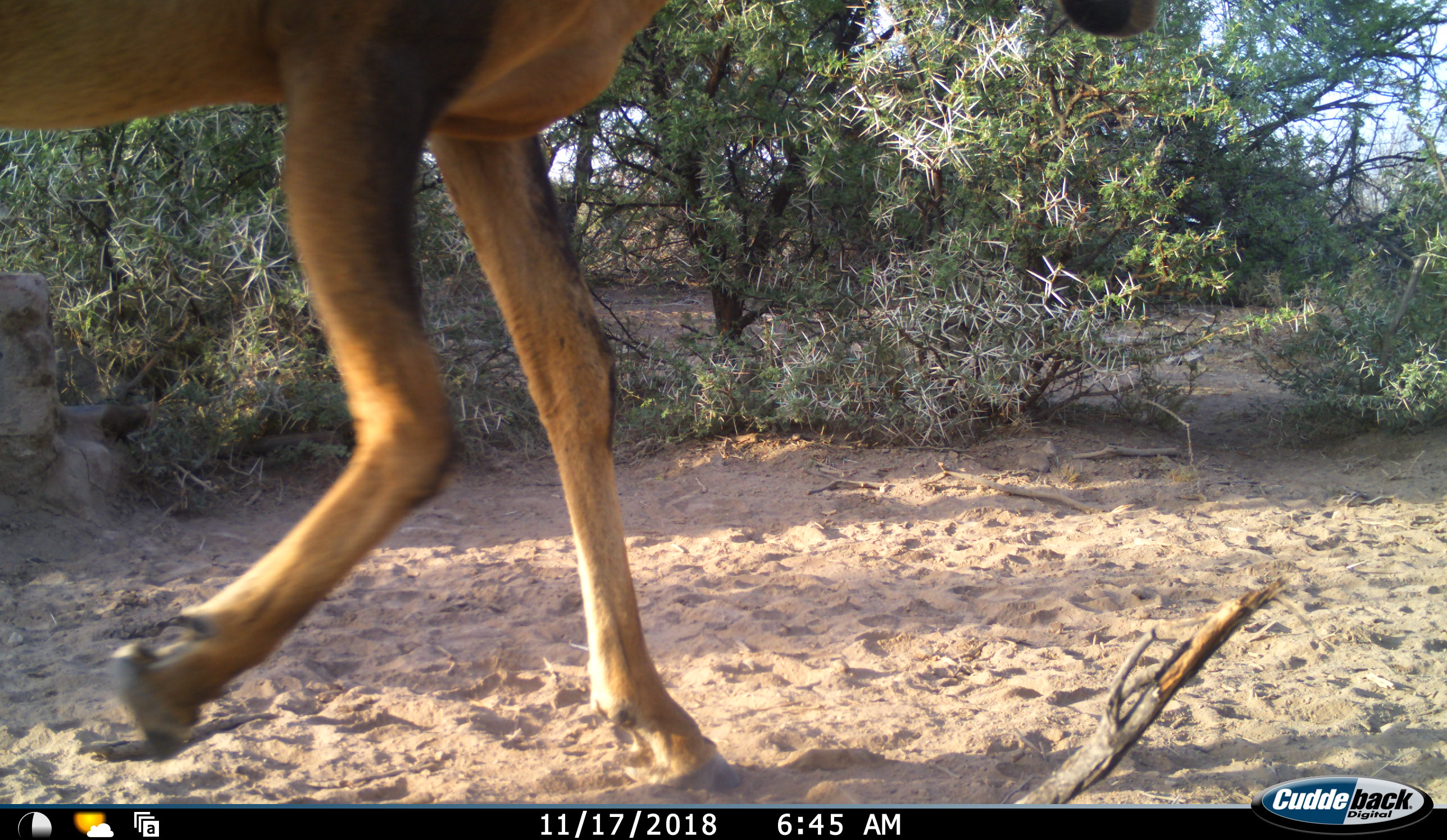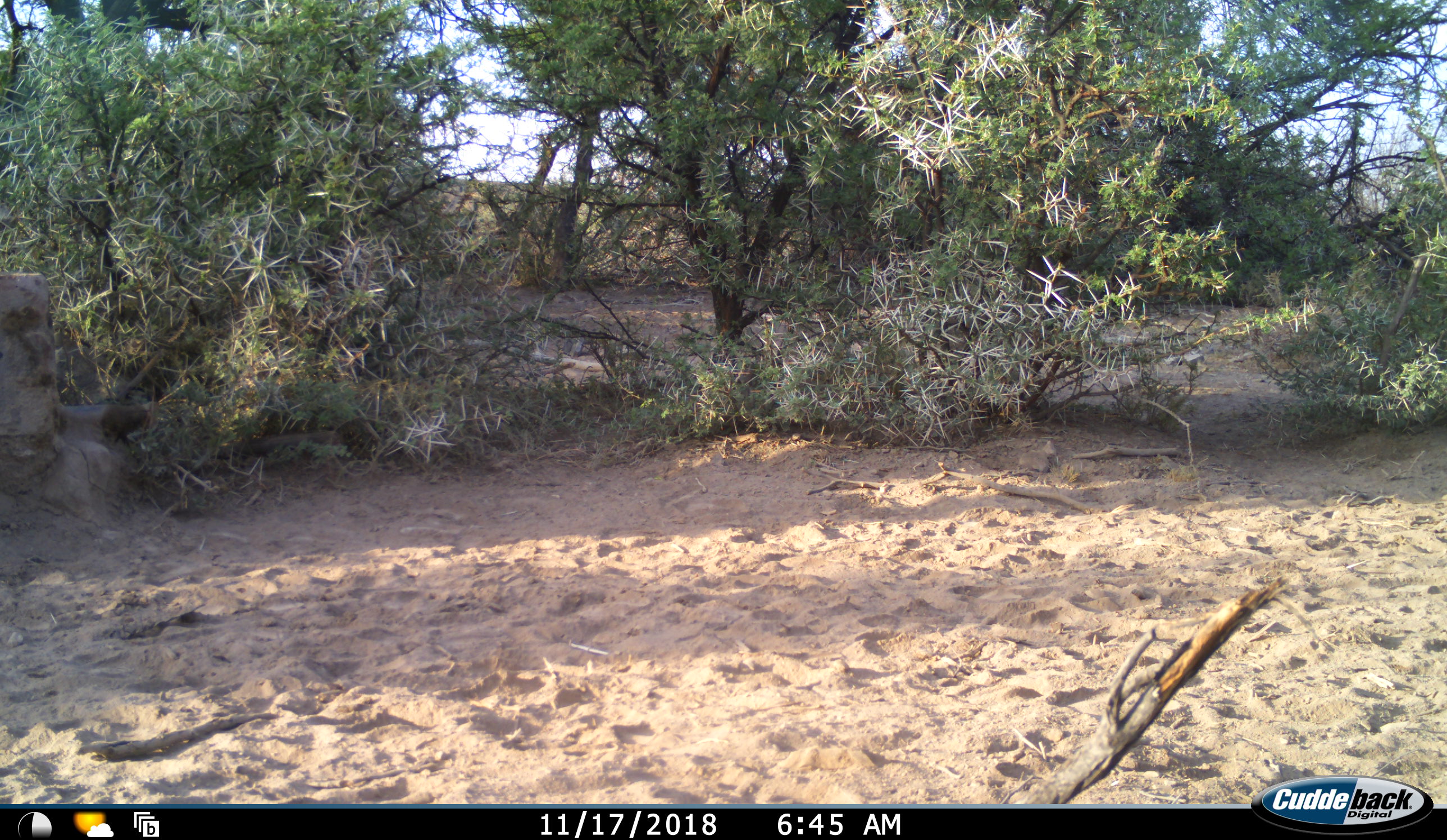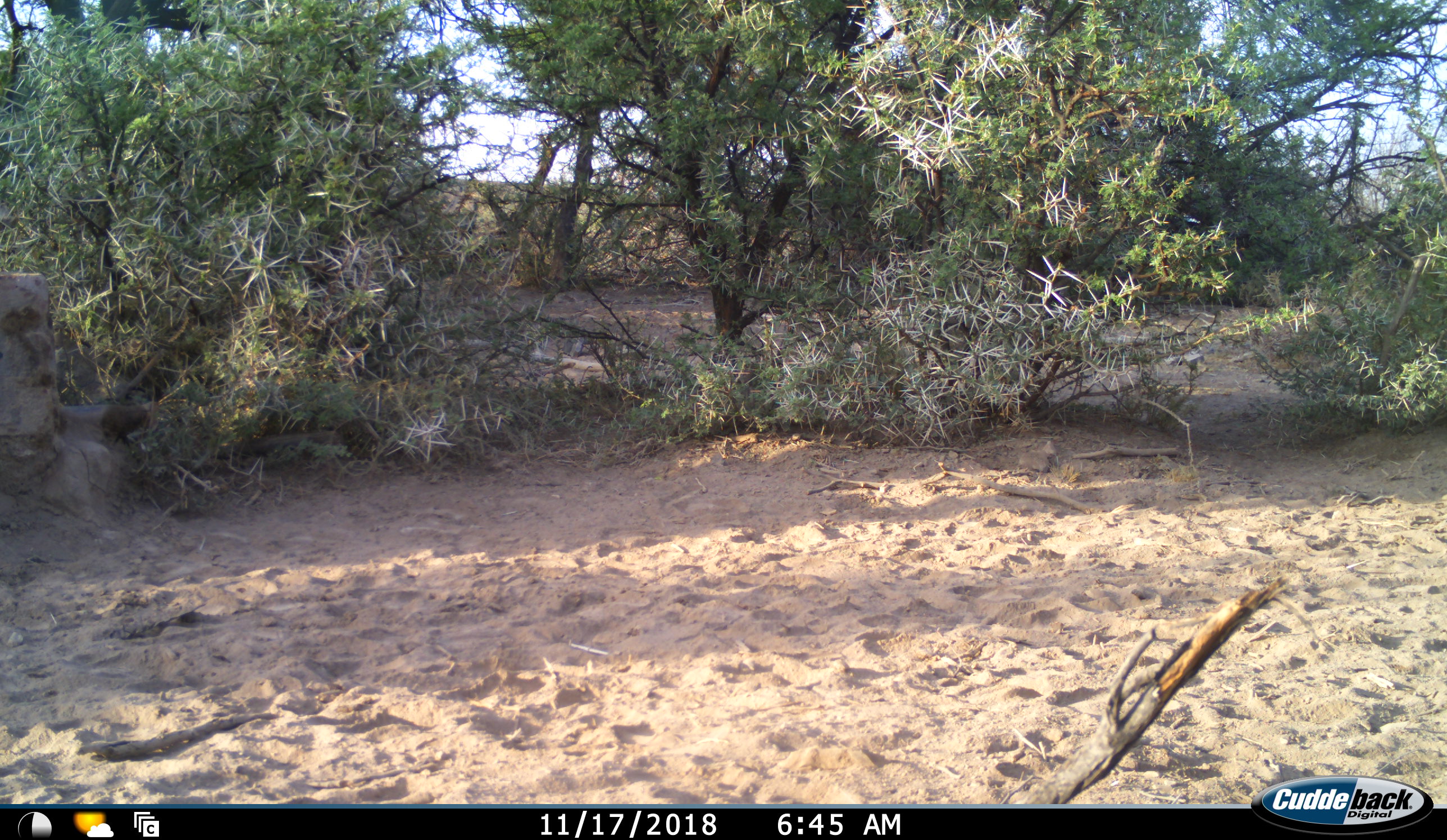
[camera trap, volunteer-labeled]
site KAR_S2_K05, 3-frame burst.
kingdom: Animalia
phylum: Chordata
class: Mammalia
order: Artiodactyla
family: Bovidae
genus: Alcelaphus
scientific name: Alcelaphus buselaphus caama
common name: red hartebeest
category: hartebeestred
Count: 1.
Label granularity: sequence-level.